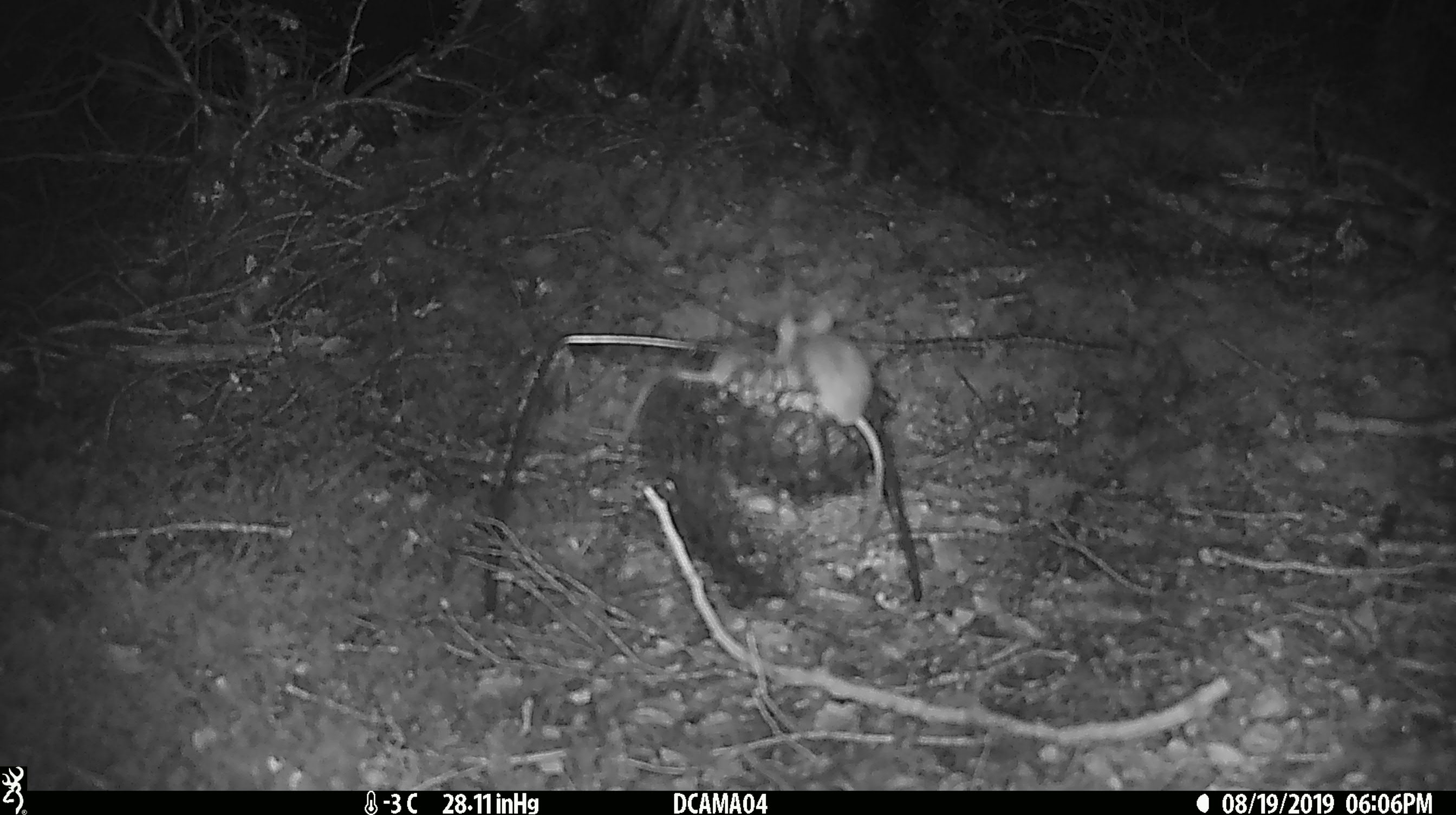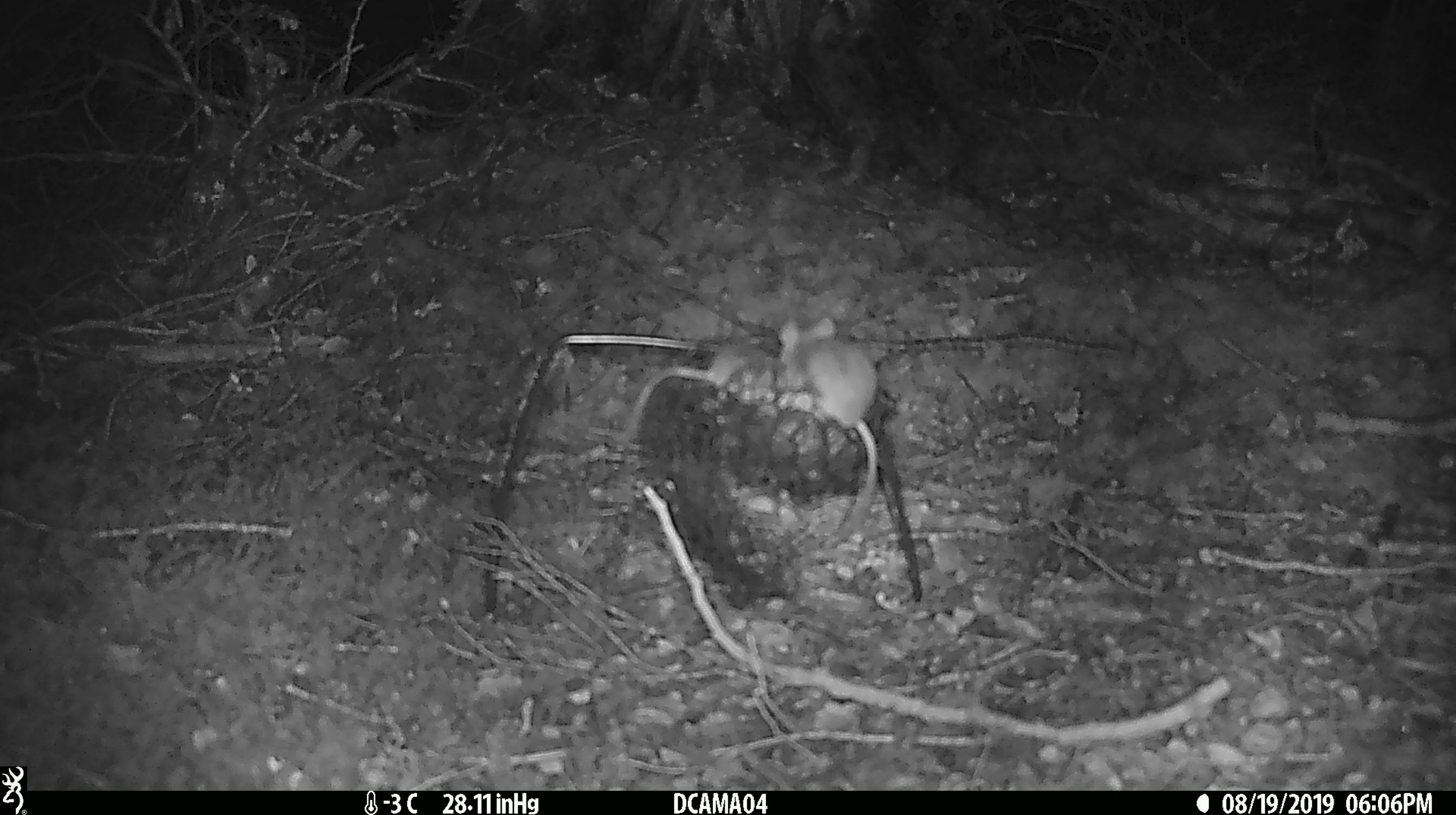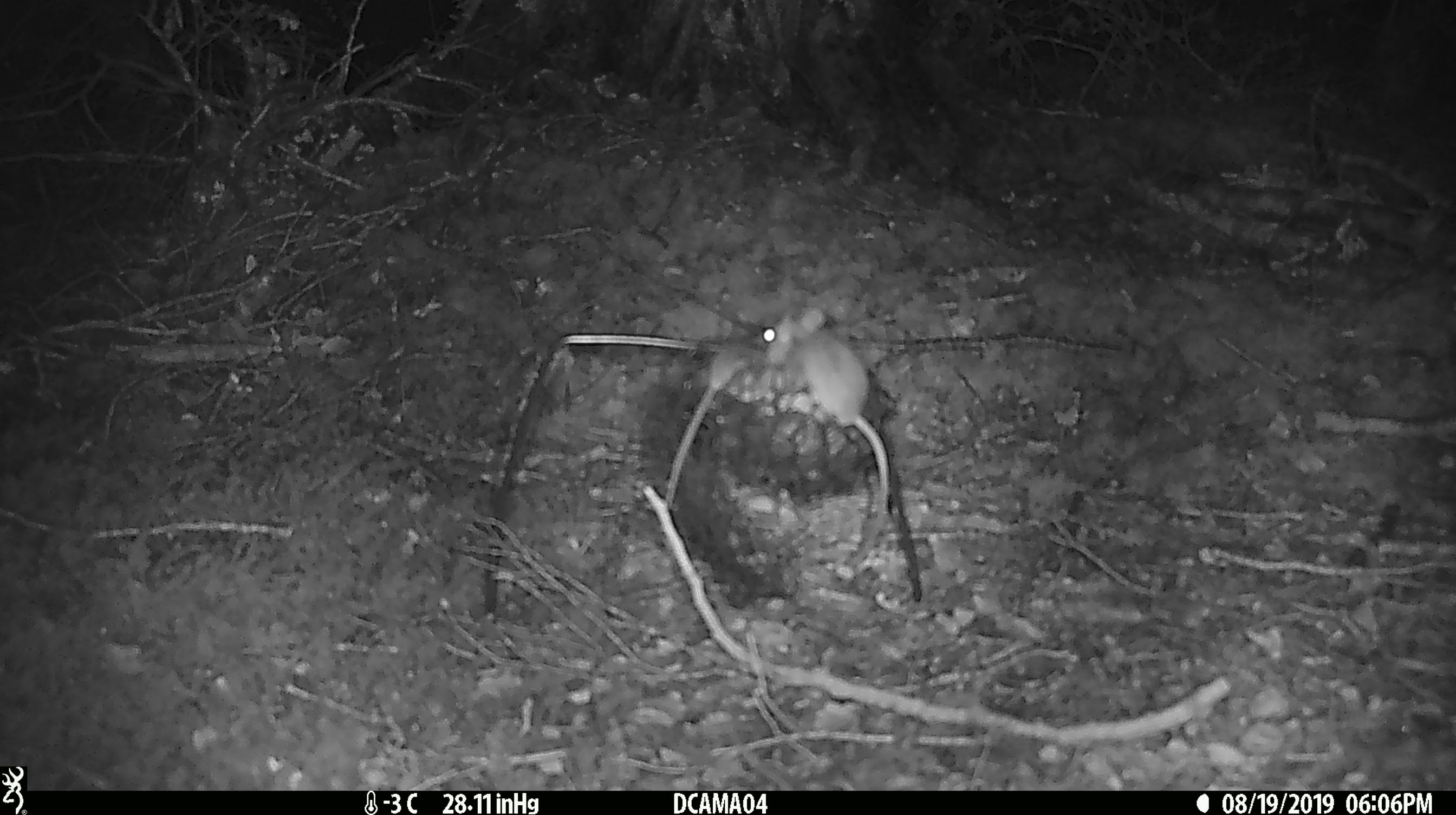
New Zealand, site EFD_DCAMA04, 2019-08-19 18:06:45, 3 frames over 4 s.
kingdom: Animalia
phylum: Chordata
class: Mammalia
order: Rodentia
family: Muridae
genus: Mus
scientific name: Mus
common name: mouse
Mouse (Mus).